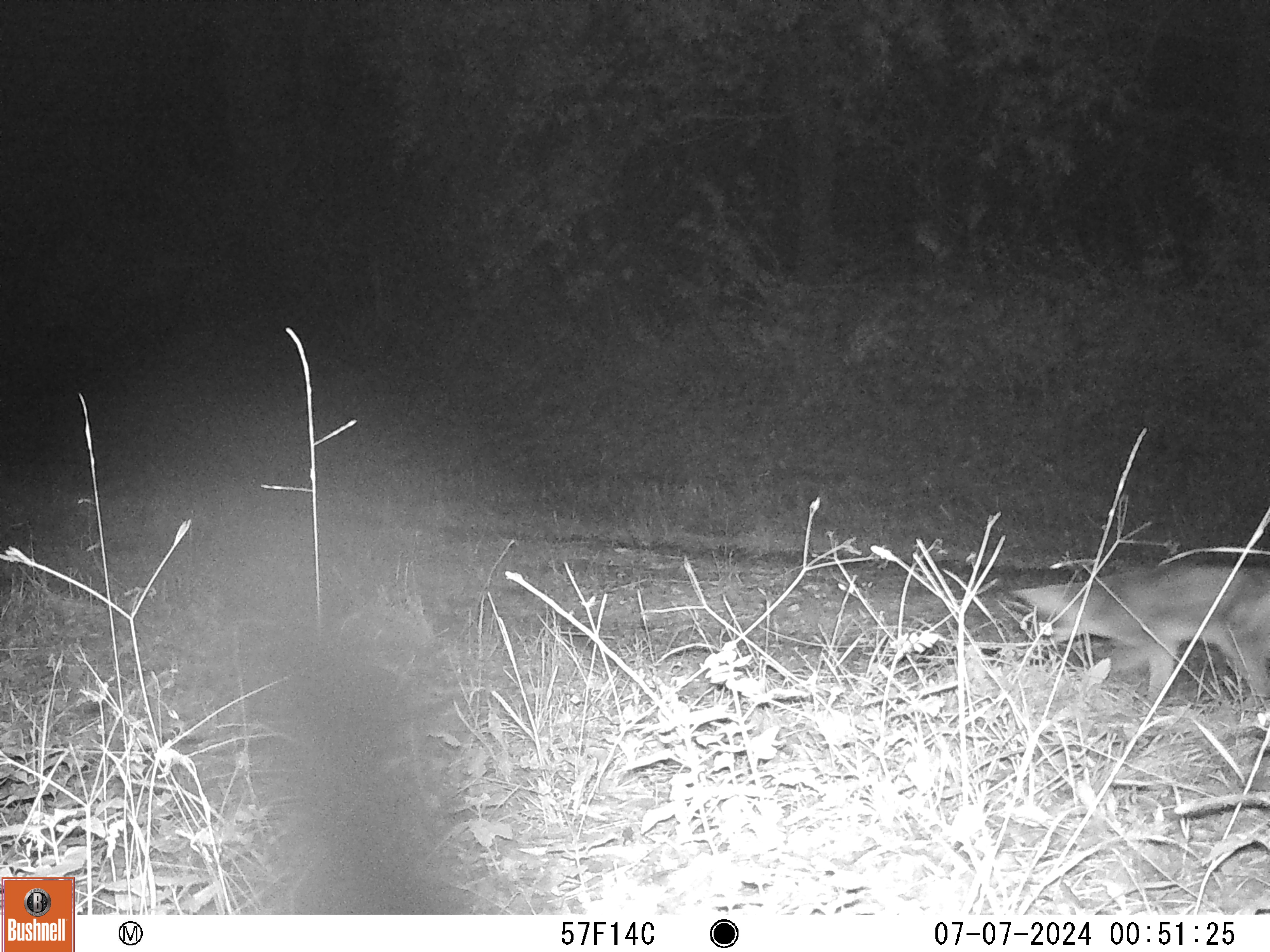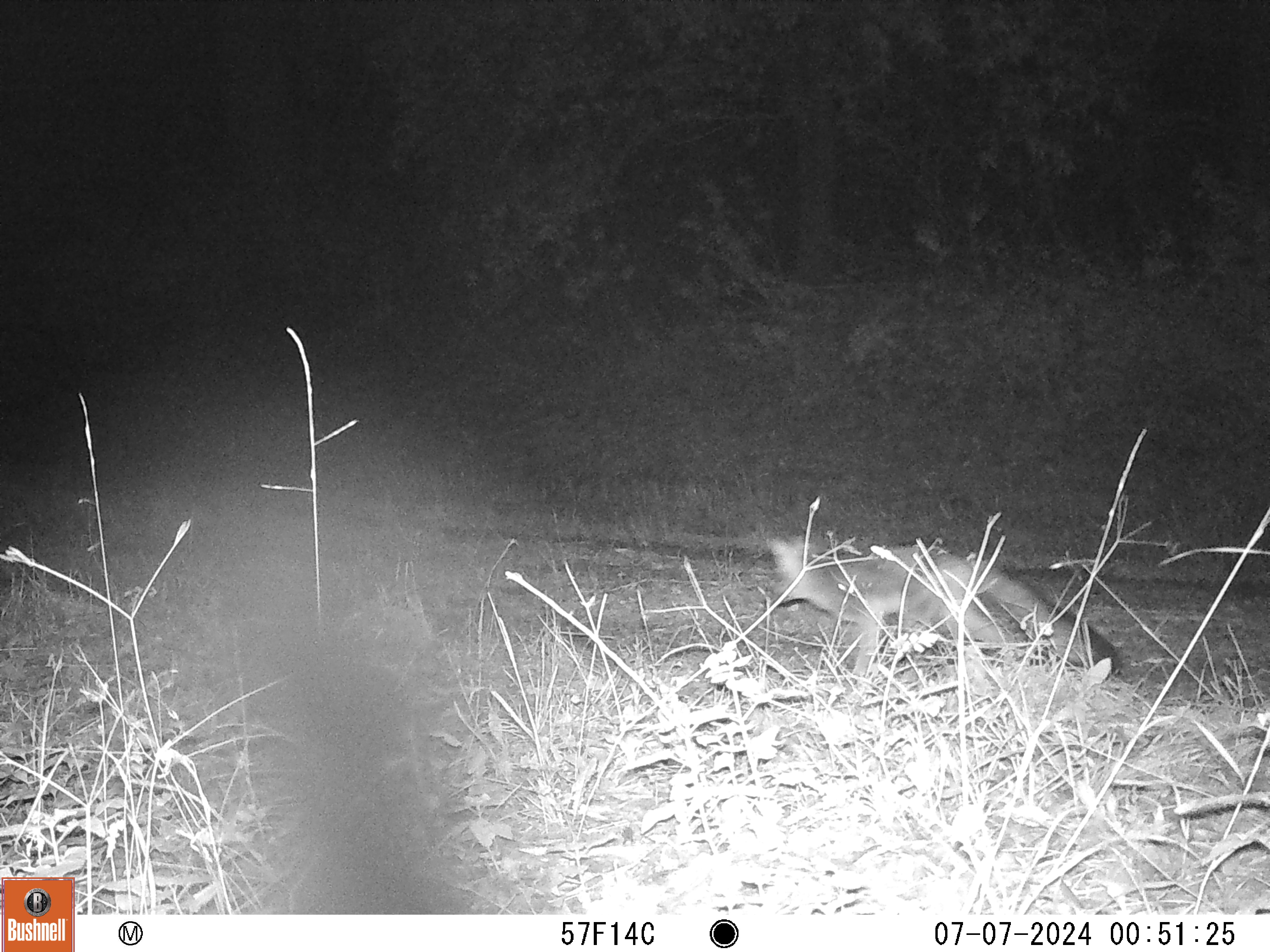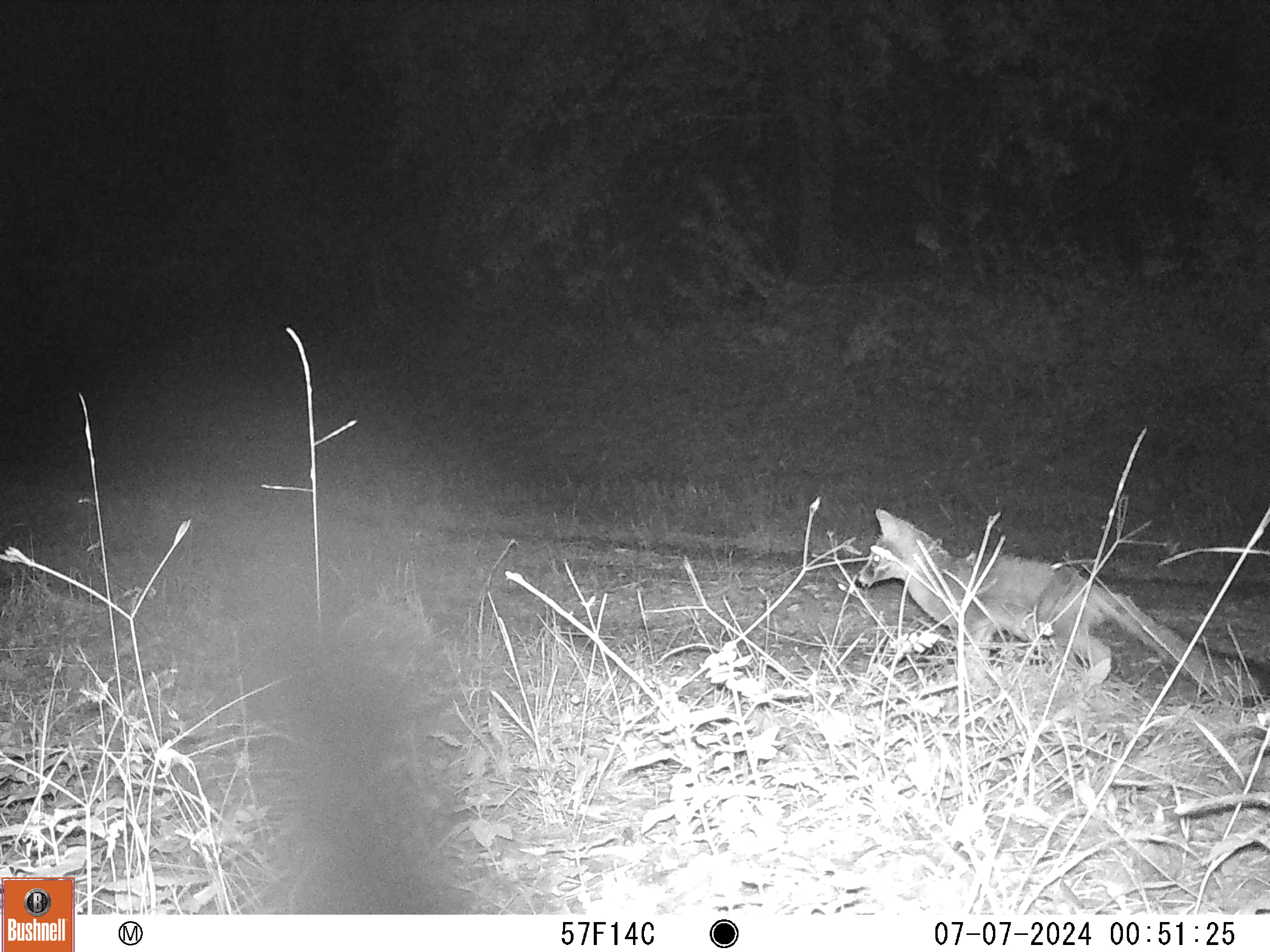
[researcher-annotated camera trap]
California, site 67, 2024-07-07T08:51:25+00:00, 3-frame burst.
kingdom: Animalia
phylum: Chordata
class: Mammalia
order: Carnivora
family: Canidae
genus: Urocyon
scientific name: Urocyon cinereoargenteus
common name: gray fox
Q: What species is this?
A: Gray fox (Urocyon cinereoargenteus).